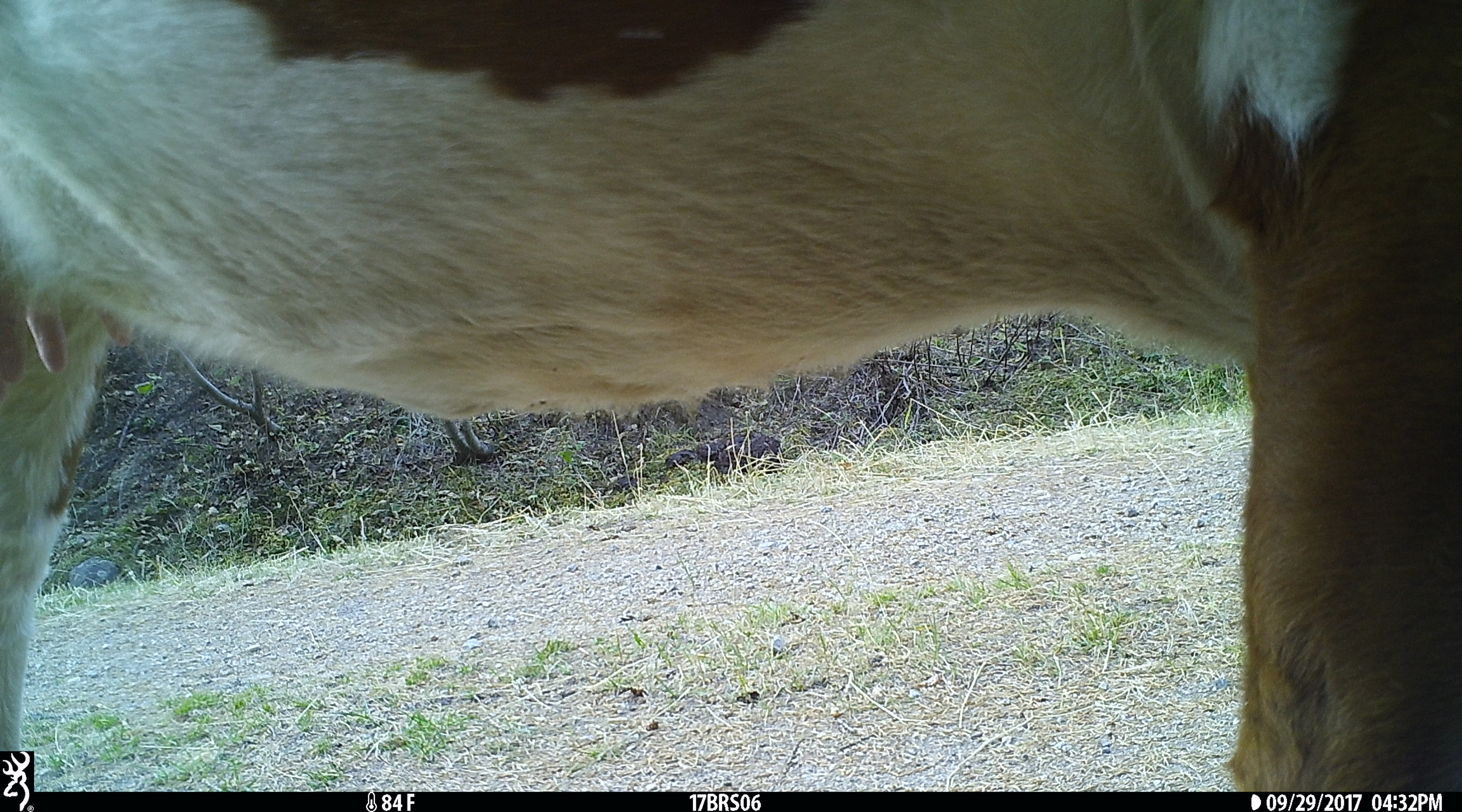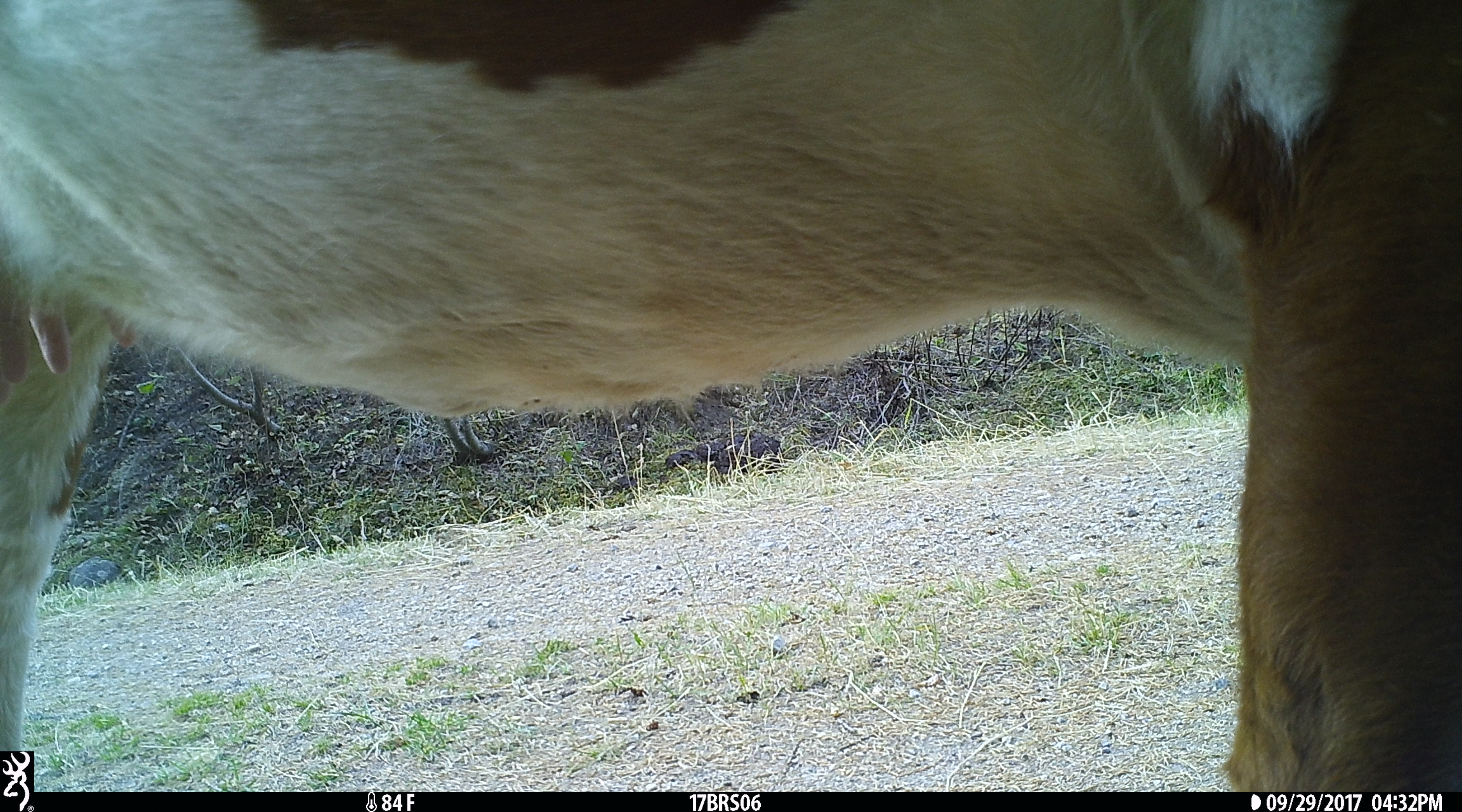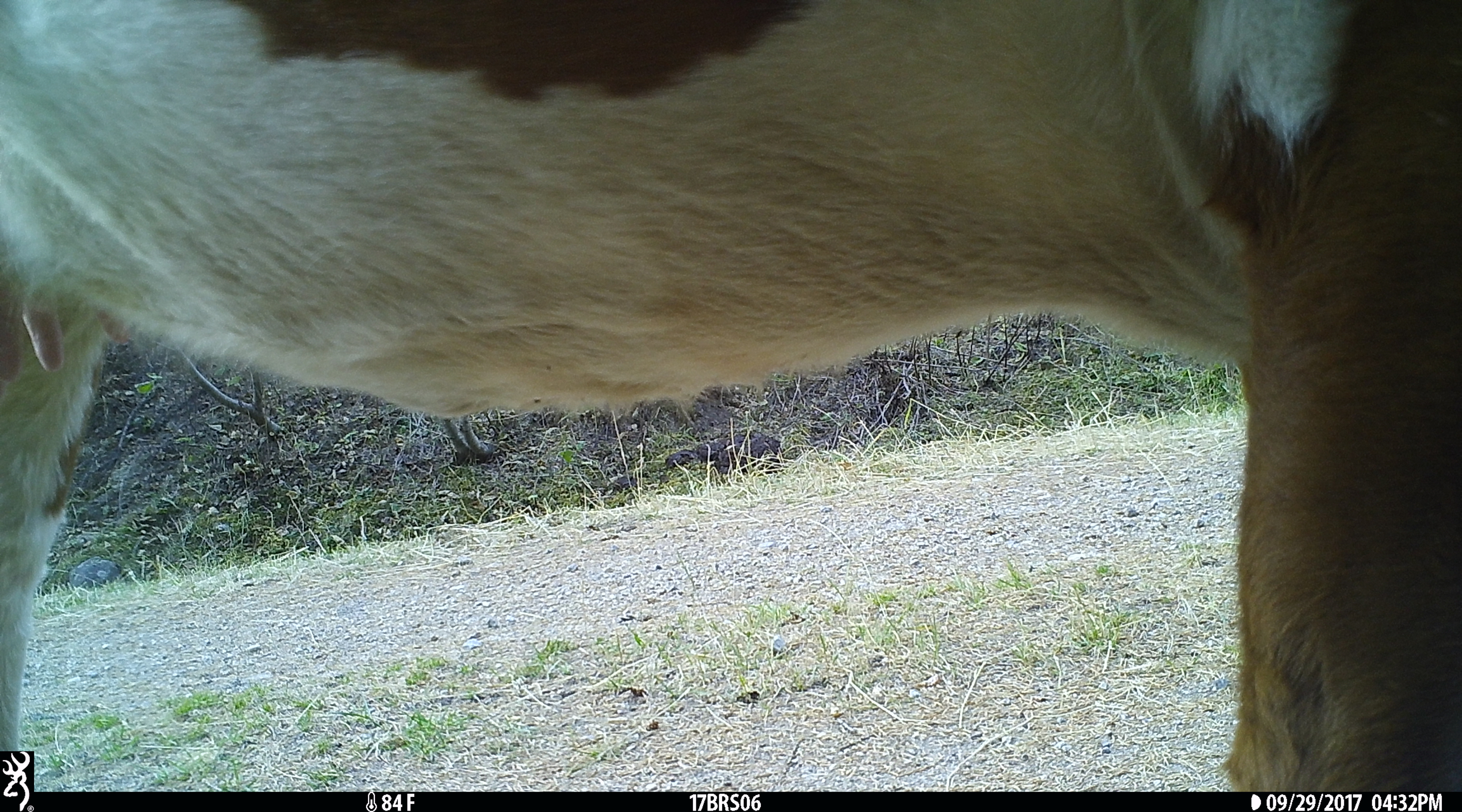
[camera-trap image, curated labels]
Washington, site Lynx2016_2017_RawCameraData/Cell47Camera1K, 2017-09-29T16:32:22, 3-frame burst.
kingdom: Animalia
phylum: Chordata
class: Mammalia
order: Artiodactyla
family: Bovidae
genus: Bos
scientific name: Bos taurus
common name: domestic cattle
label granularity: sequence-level